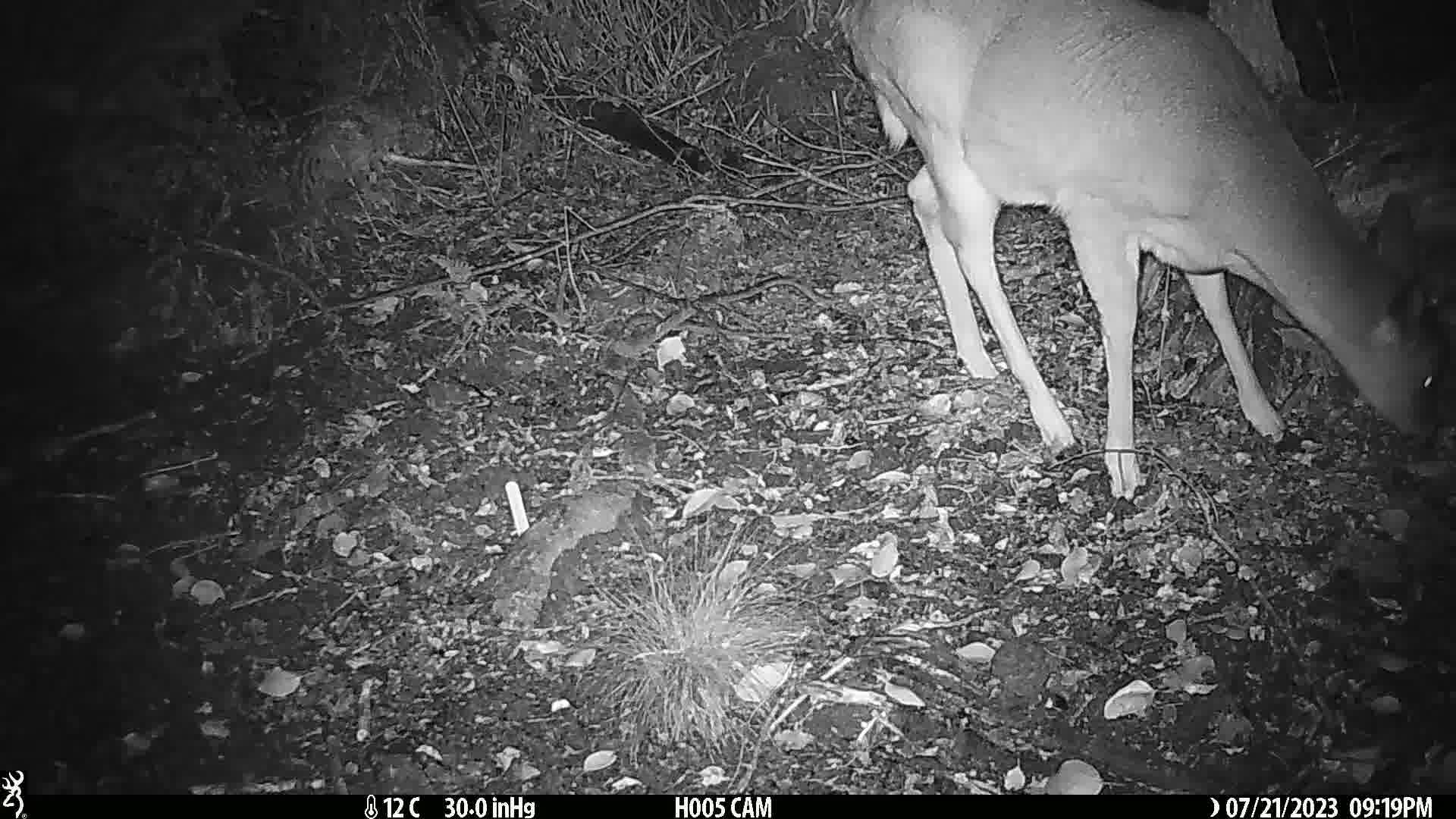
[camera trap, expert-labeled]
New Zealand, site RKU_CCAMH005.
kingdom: Animalia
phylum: Chordata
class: Mammalia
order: Artiodactyla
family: Cervidae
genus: Odocoileus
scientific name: Odocoileus virginianus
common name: white-tailed deer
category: white tailed deer